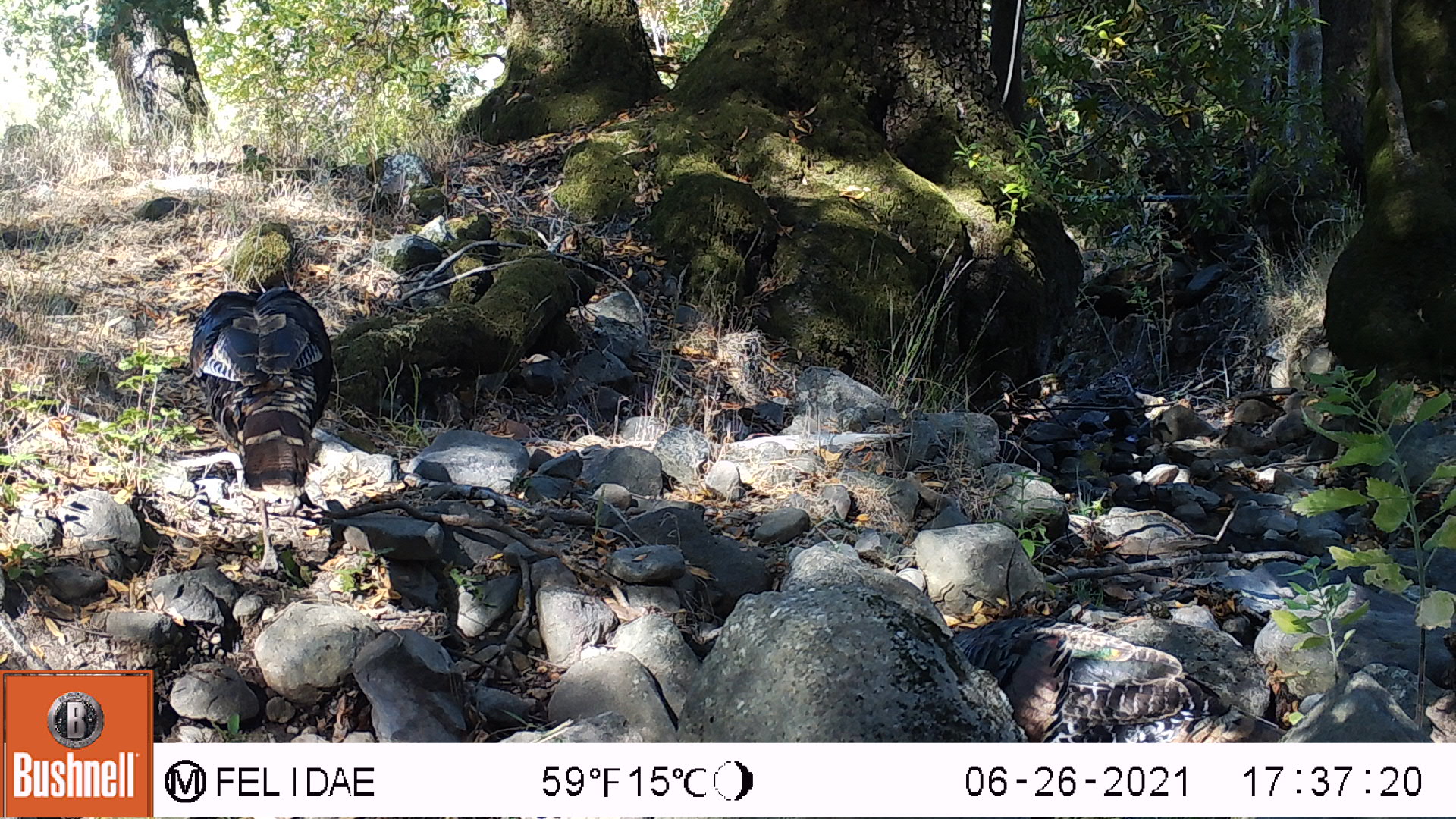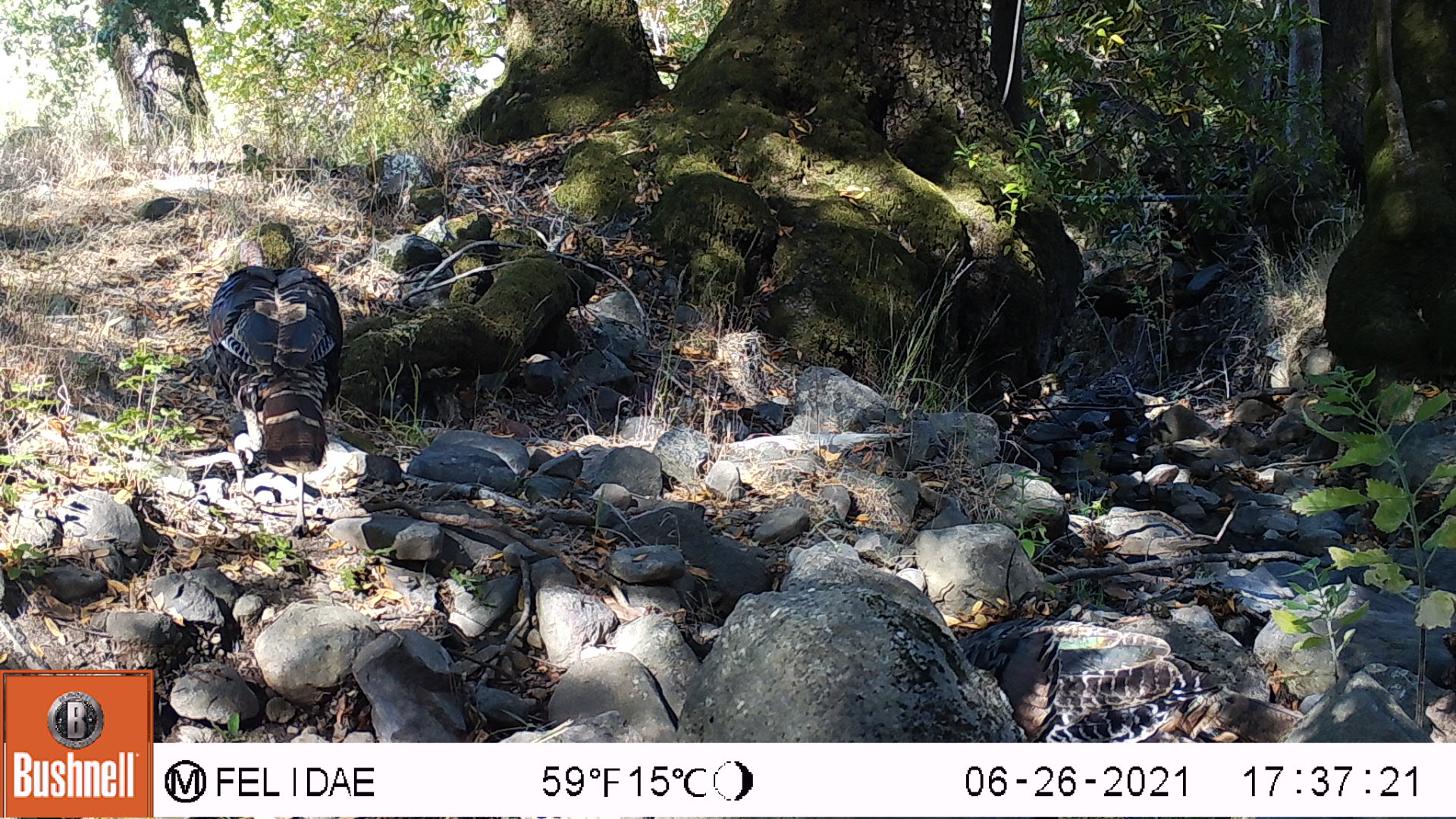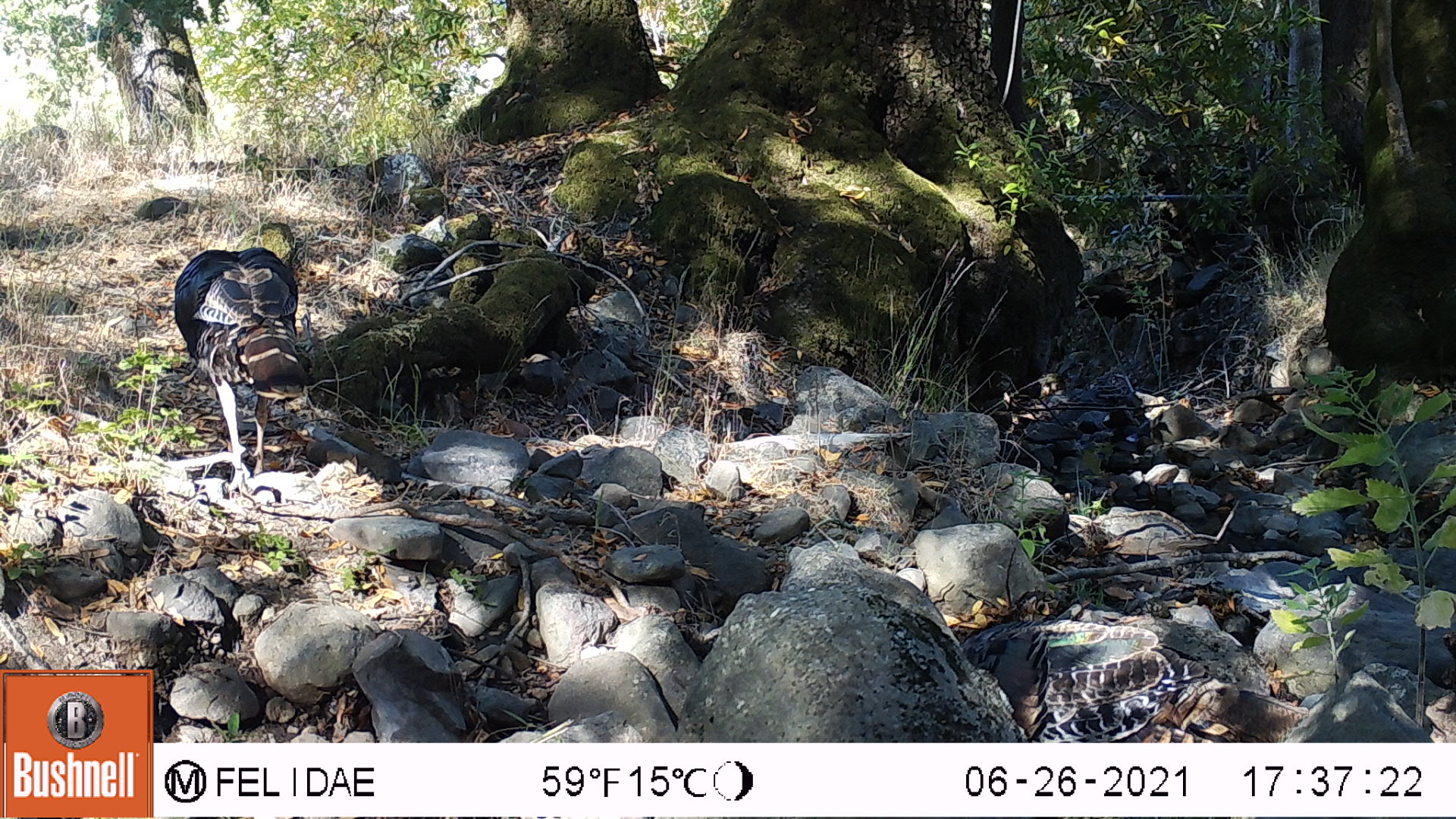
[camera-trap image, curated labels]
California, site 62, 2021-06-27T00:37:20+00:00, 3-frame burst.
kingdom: Animalia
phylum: Chordata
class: Aves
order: Galliformes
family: Phasianidae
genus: Meleagris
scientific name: Meleagris gallopavo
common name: turkey